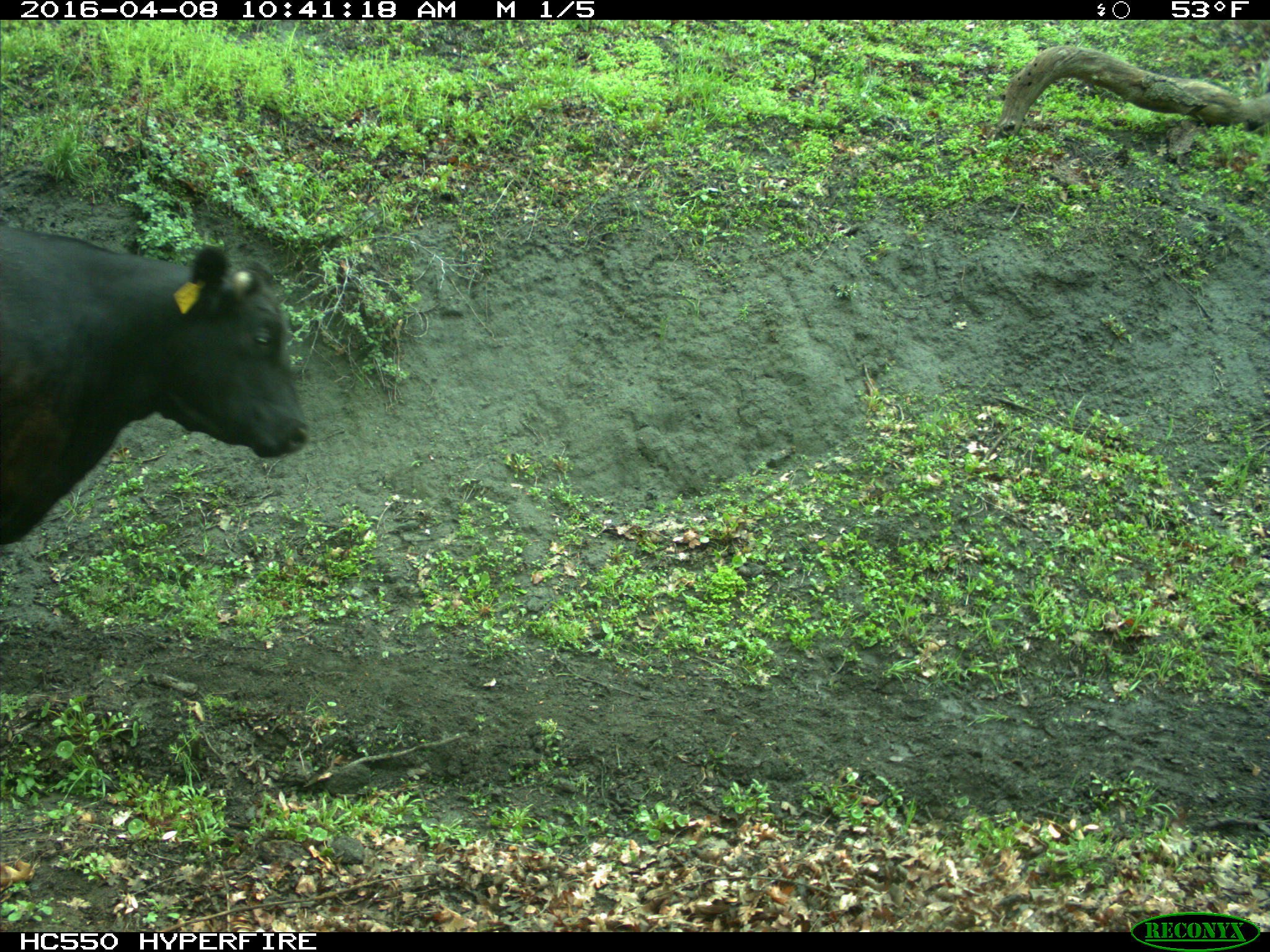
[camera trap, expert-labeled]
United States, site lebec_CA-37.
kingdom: Animalia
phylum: Chordata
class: Mammalia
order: Artiodactyla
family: Bovidae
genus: Bos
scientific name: Bos taurus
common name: domestic cow